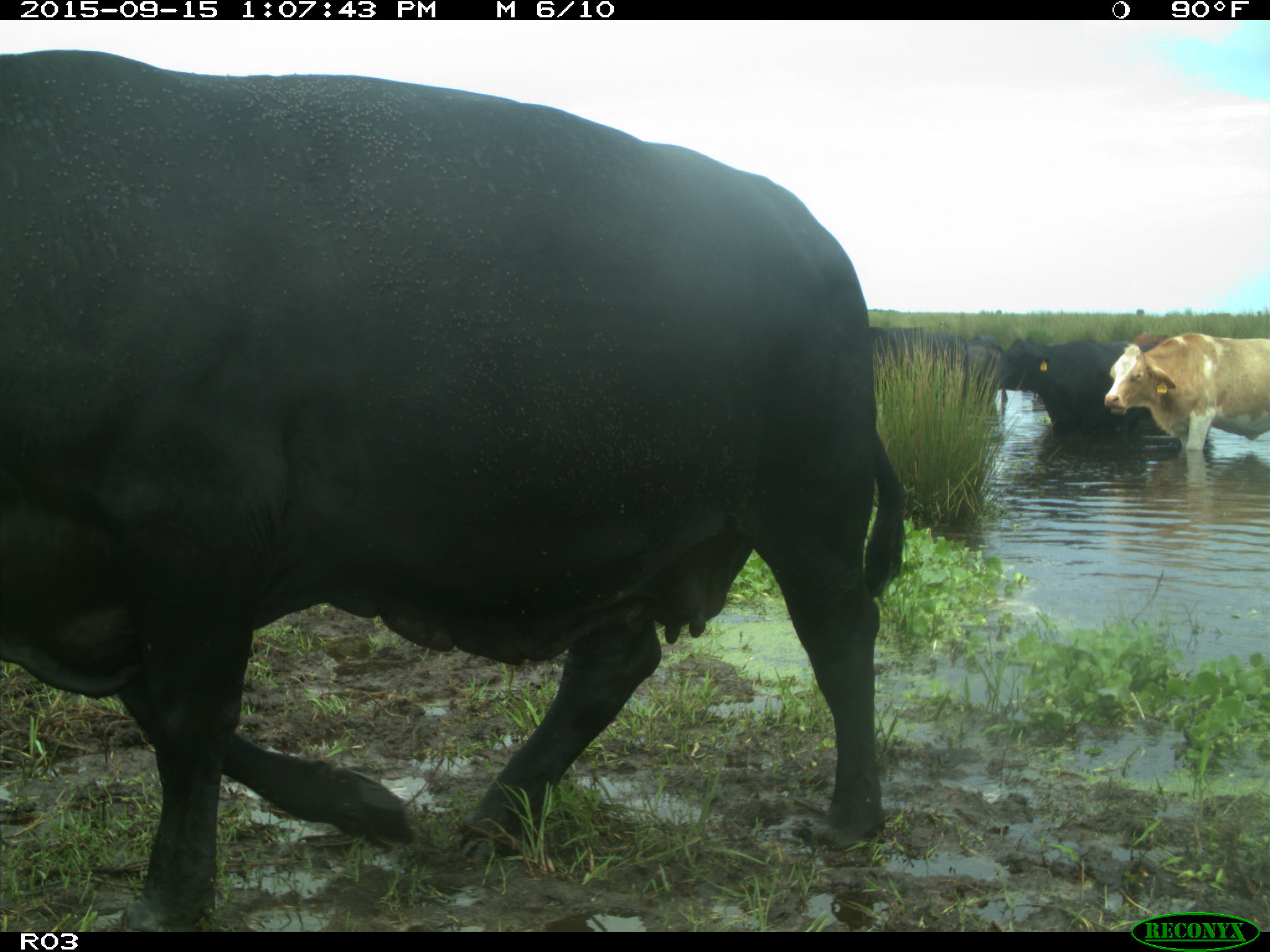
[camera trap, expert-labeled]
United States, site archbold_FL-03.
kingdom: Animalia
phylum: Chordata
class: Mammalia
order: Artiodactyla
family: Bovidae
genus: Bos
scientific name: Bos taurus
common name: domestic cow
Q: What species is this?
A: Bos taurus (domestic cow).